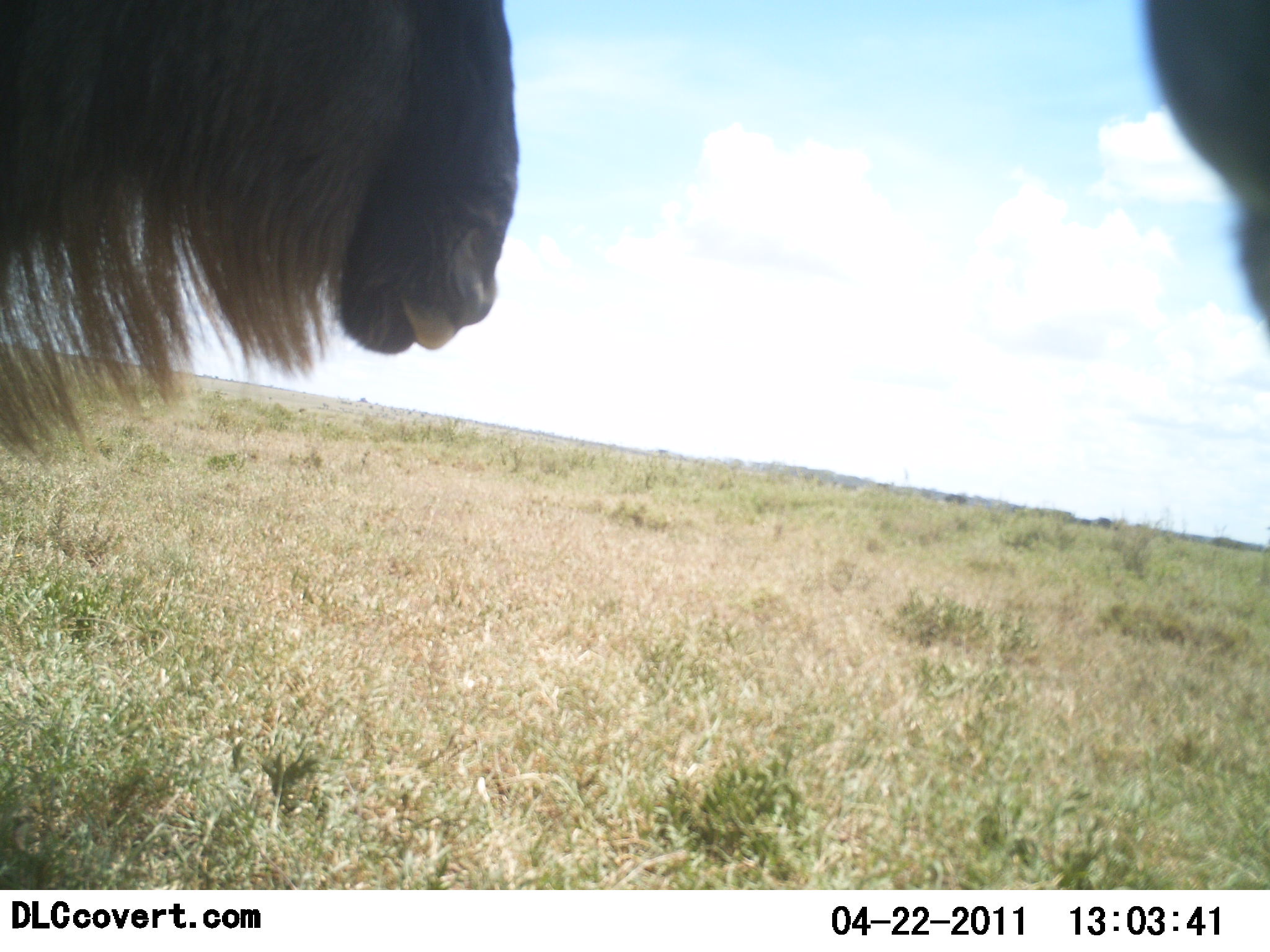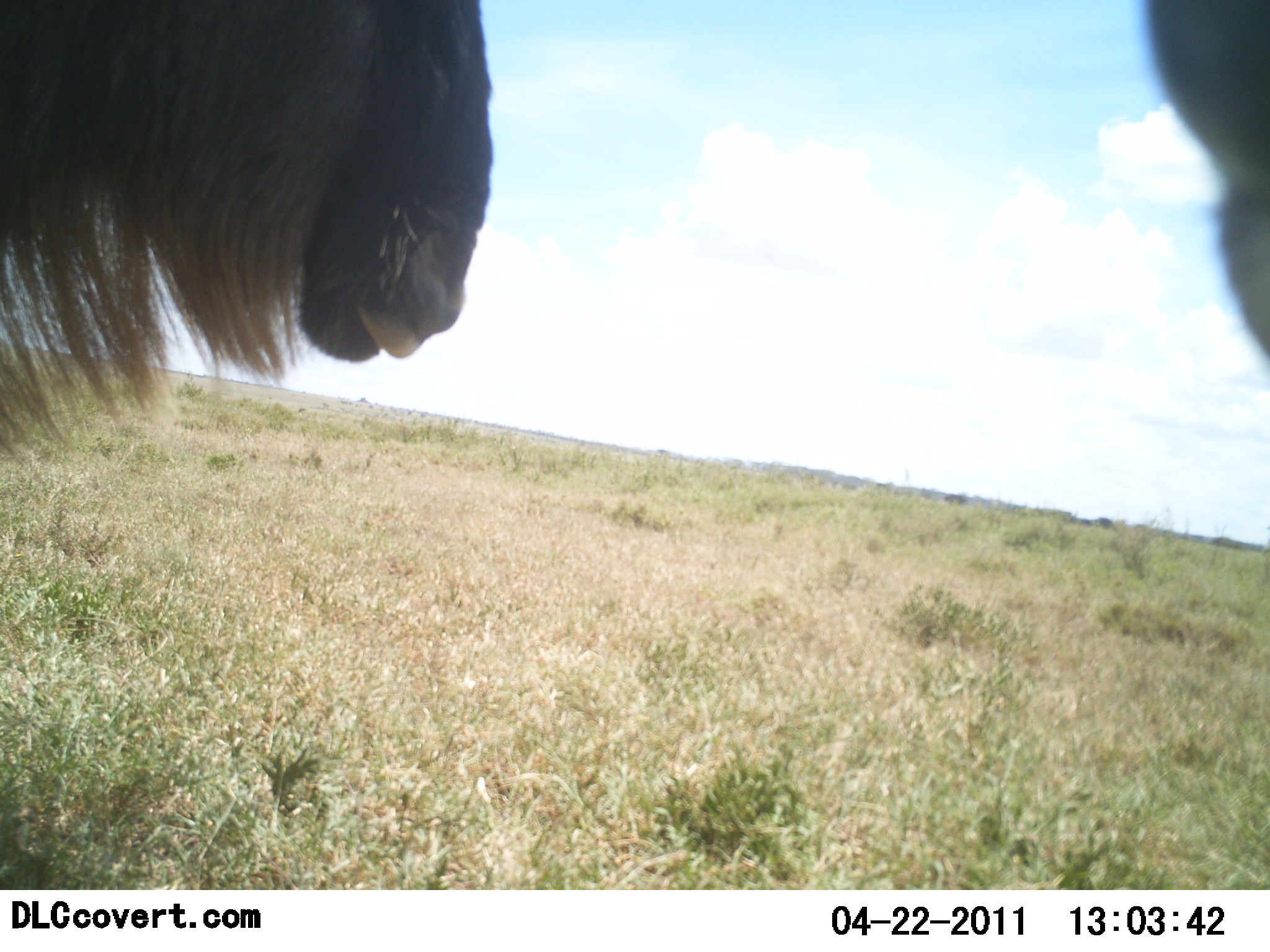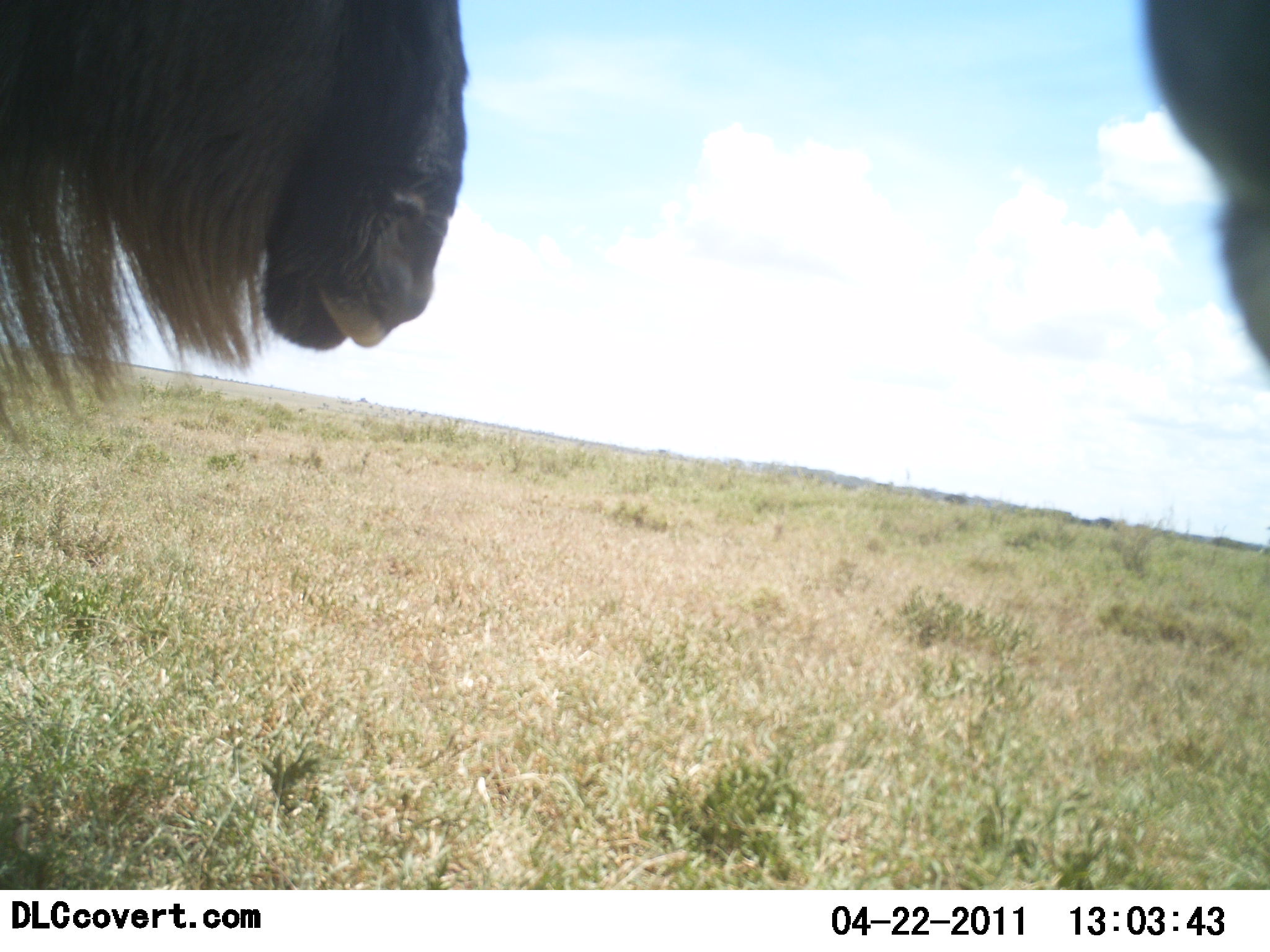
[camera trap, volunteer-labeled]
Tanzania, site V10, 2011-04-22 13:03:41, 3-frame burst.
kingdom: Animalia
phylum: Chordata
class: Mammalia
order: Artiodactyla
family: Bovidae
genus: Connochaetes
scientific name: Connochaetes taurinus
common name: blue wildebeest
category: wildebeest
Wildebeest (blue wildebeest) (Connochaetes taurinus), count 2. Behavior (volunteer vote fractions): standing 82%, resting 6%, moving 12%, interacting 0%. Young present (vote fraction): 0%. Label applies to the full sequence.